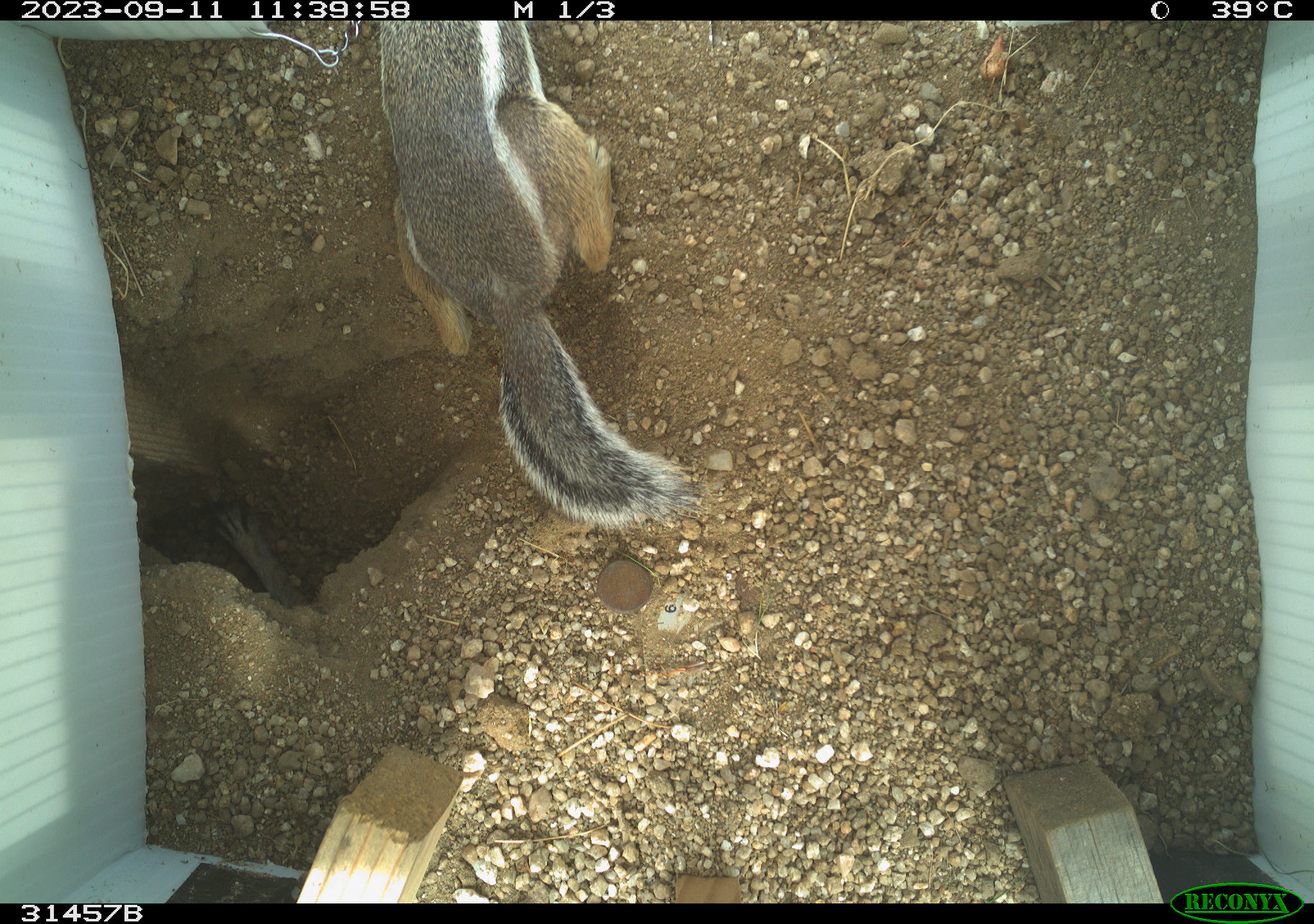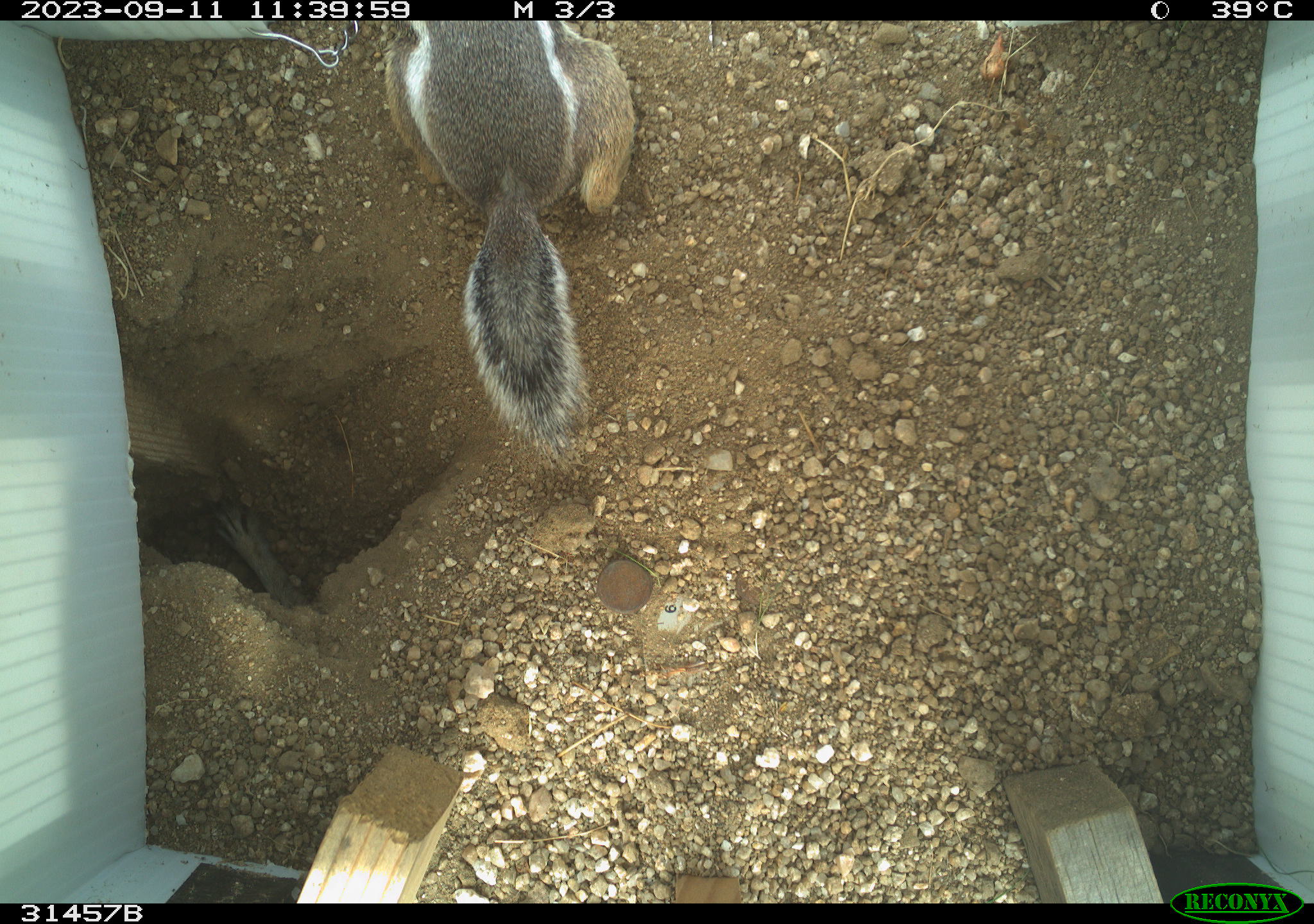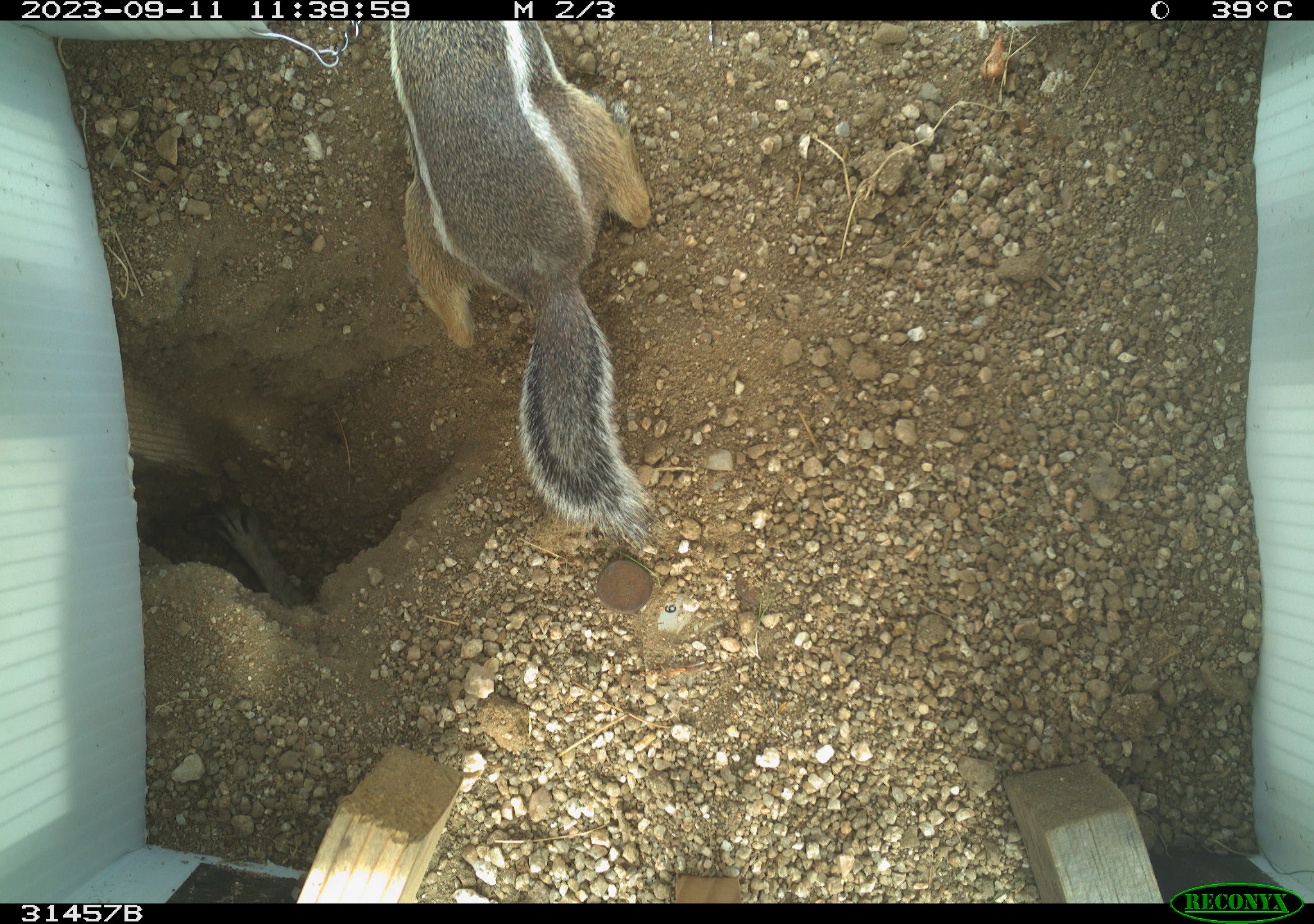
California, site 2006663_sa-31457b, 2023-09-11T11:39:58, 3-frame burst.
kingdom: Animalia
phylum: Chordata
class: Mammalia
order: Rodentia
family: Sciuridae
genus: Ammospermophilus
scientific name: Ammospermophilus leucurus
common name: white-tailed antelope squirrel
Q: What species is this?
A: White-tailed antelope squirrel (Ammospermophilus leucurus).